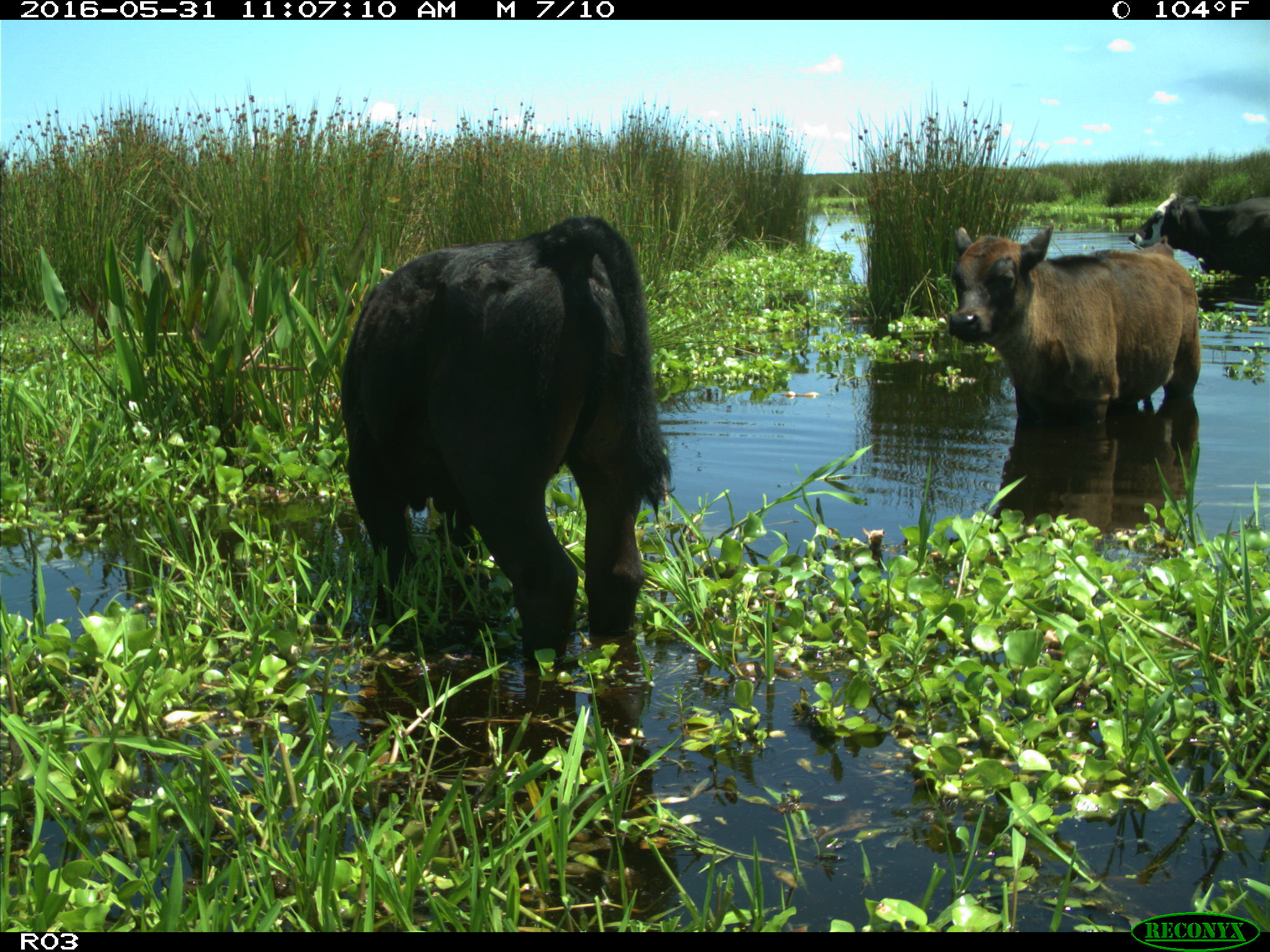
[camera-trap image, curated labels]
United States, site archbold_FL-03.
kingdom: Animalia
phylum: Chordata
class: Mammalia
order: Artiodactyla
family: Bovidae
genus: Bos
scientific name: Bos taurus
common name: domestic cow